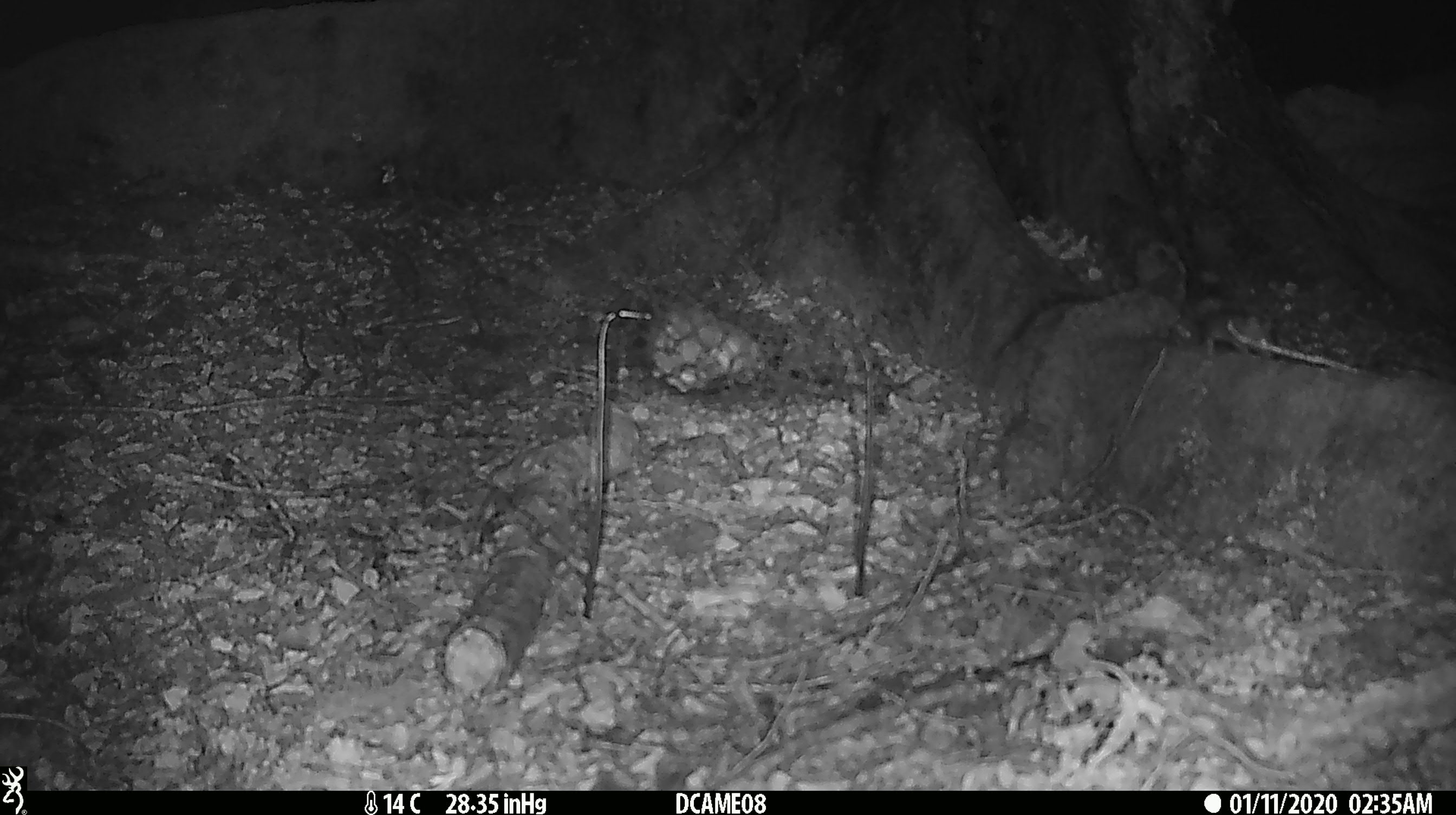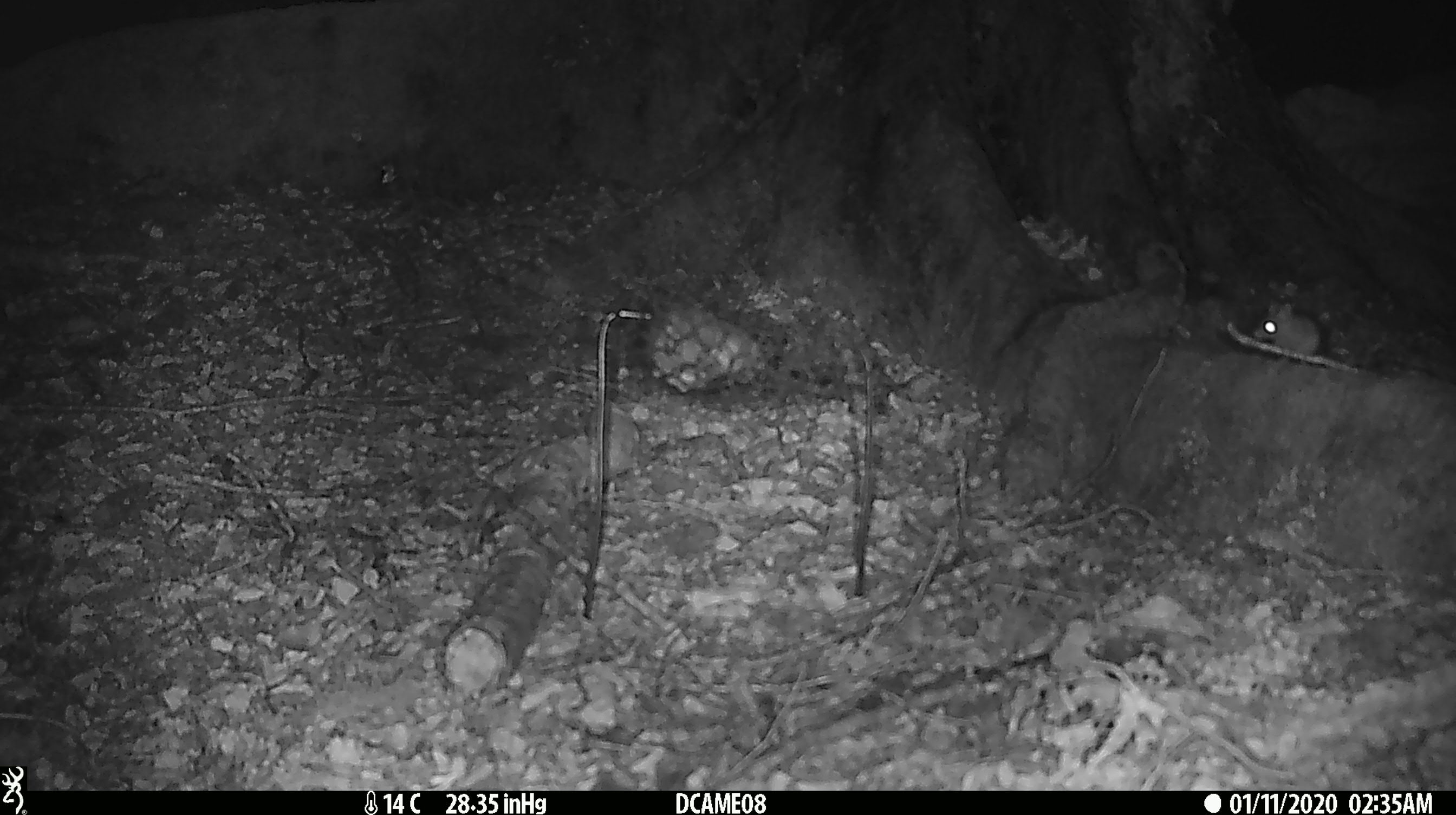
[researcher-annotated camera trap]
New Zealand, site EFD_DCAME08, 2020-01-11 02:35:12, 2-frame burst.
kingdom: Animalia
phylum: Chordata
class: Mammalia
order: Rodentia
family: Muridae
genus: Mus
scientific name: Mus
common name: mouse